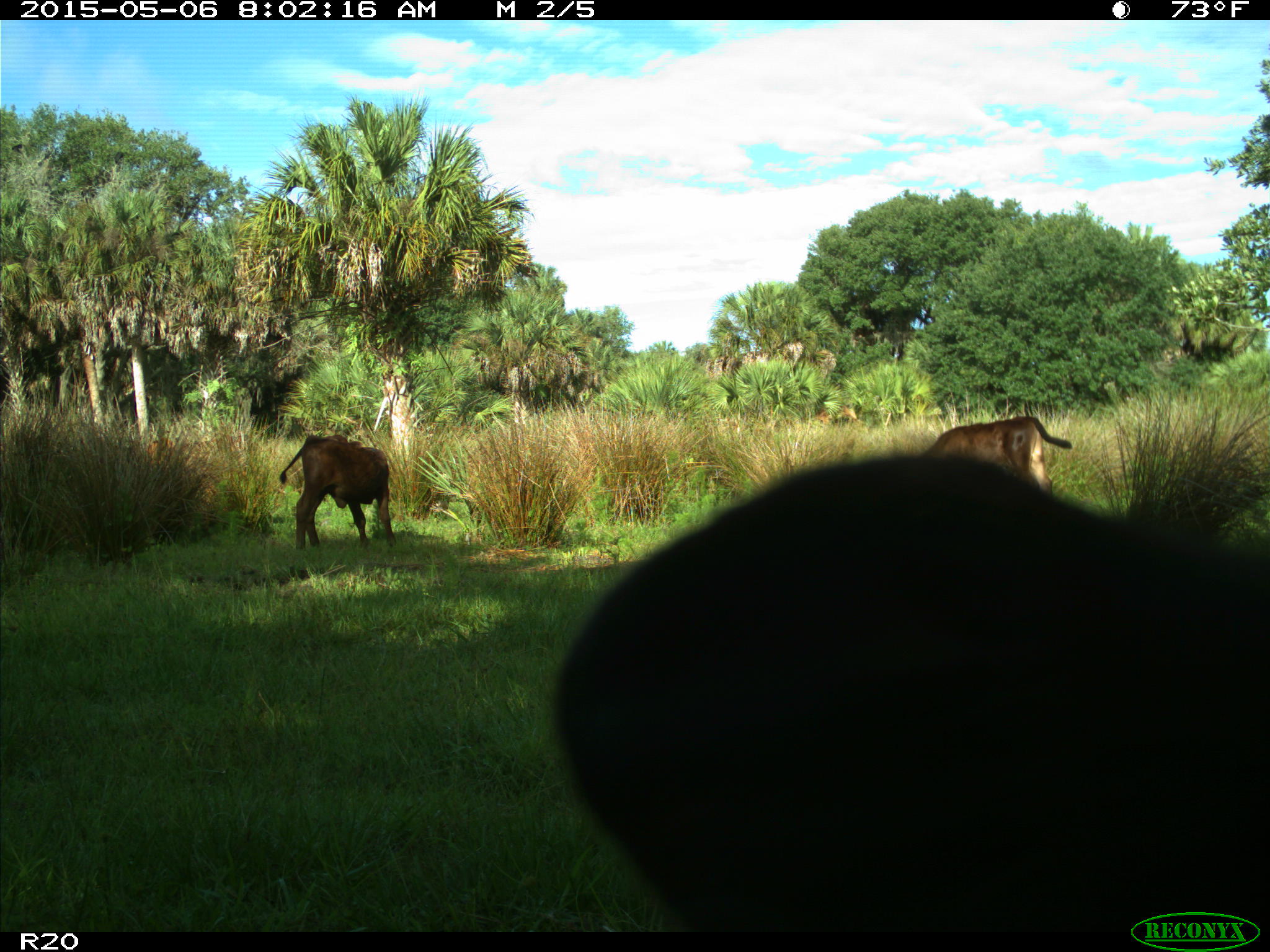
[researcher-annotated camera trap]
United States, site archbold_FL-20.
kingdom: Animalia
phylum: Chordata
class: Mammalia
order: Artiodactyla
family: Bovidae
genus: Bos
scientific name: Bos taurus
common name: domestic cow